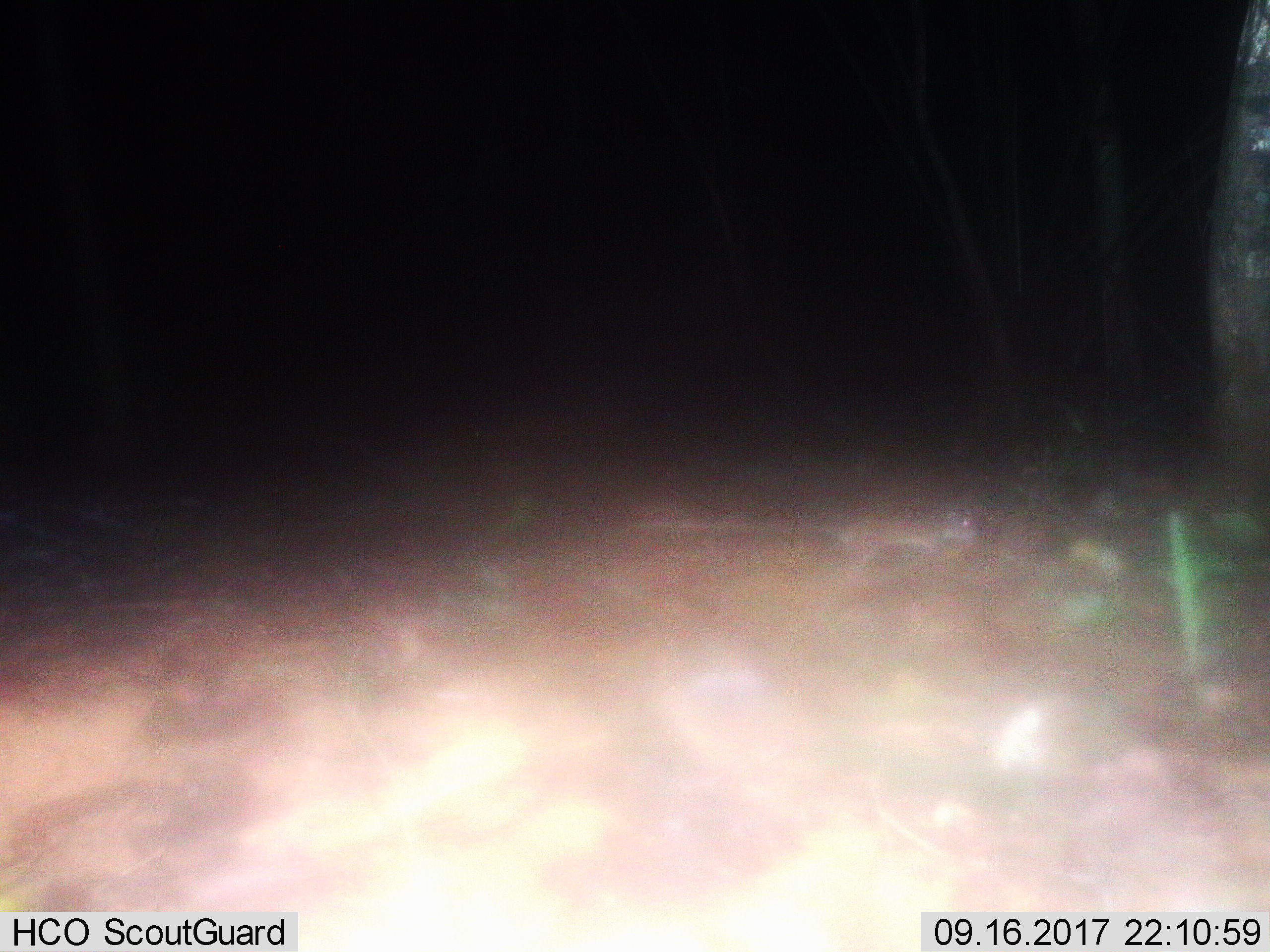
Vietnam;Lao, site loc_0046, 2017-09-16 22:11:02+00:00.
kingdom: Animalia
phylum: Chordata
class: Mammalia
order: Rodentia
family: Muridae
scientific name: Muridae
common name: old-world mice and rats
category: unidentified murid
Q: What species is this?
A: Unidentified murid (old-world mice and rats) (Muridae).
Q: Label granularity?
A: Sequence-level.